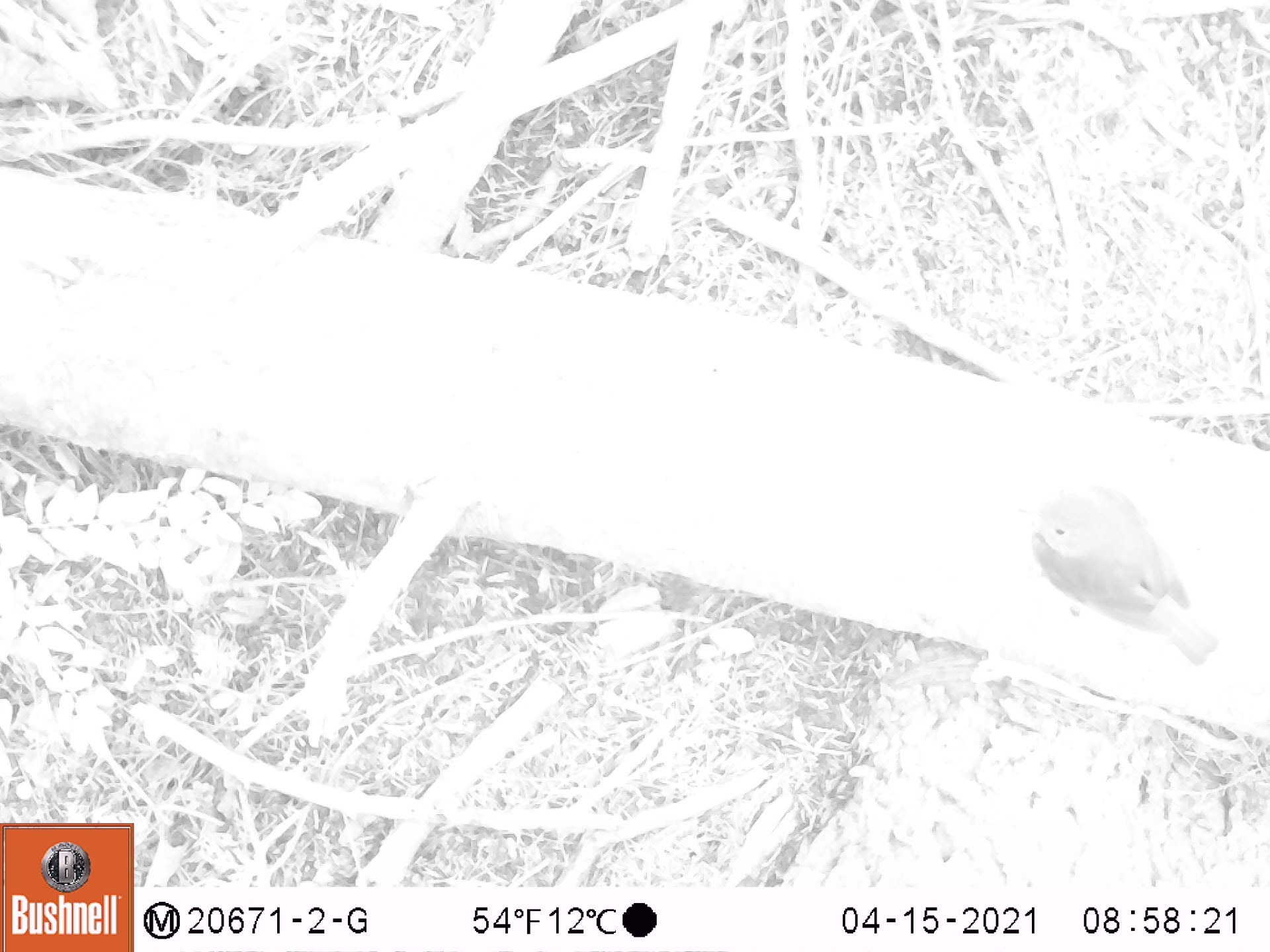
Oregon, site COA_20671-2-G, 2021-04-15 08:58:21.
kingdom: Animalia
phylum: Chordata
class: Aves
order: Passeriformes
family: Turdidae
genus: Catharus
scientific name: Catharus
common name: brown thrushes and nightingale-thrushes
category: catharus species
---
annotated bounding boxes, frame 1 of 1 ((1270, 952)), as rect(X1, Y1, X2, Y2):
catharus species: rect(996, 446, 1245, 701)